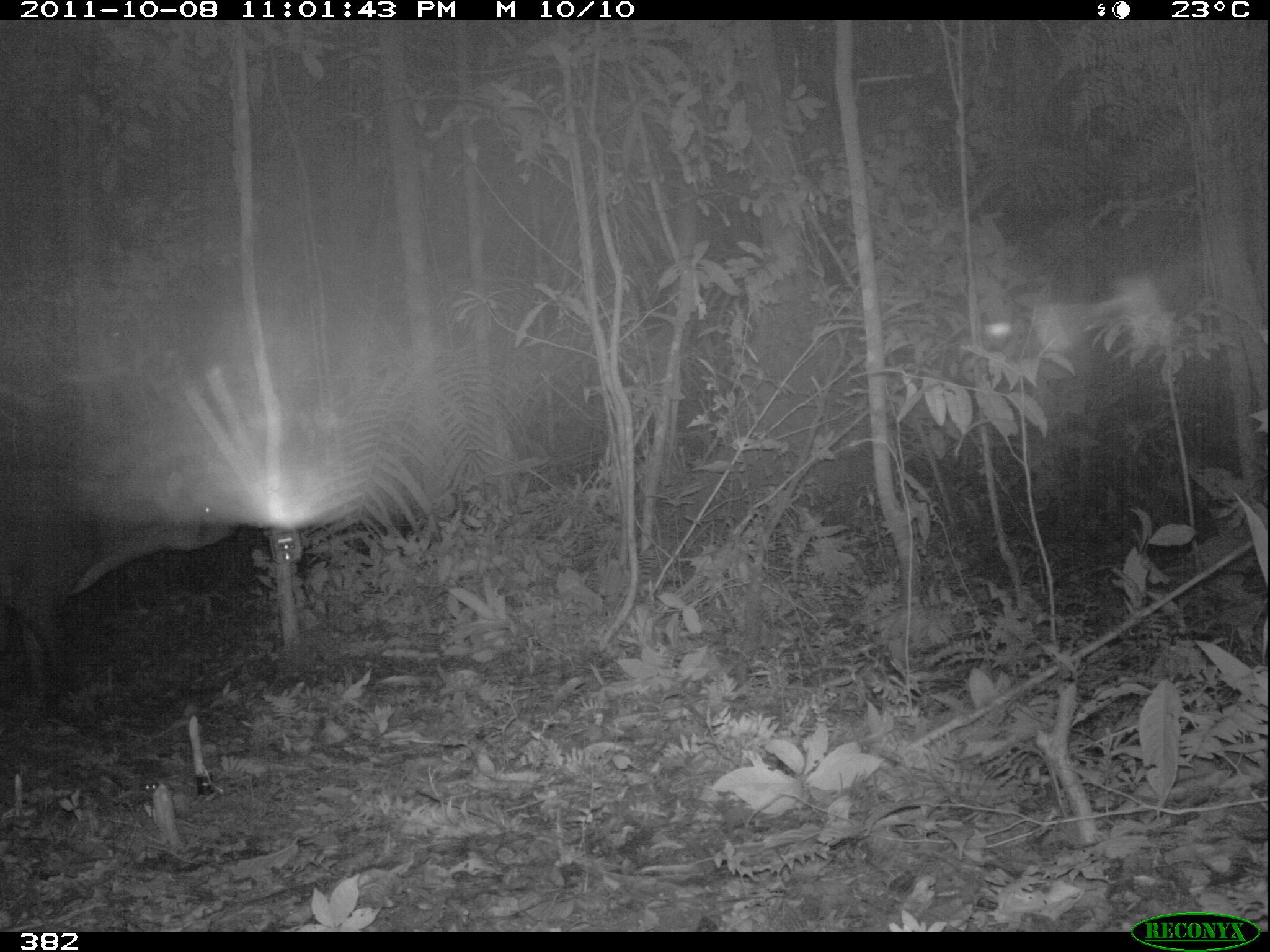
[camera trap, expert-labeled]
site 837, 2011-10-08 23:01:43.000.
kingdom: Animalia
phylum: Chordata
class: Mammalia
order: Perissodactyla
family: Tapiridae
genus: Tapirus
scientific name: Tapirus terrestris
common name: south american tapir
Tapirus terrestris (south american tapir).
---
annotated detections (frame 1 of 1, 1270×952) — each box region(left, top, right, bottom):
tapirus terrestris: region(2, 463, 247, 716)